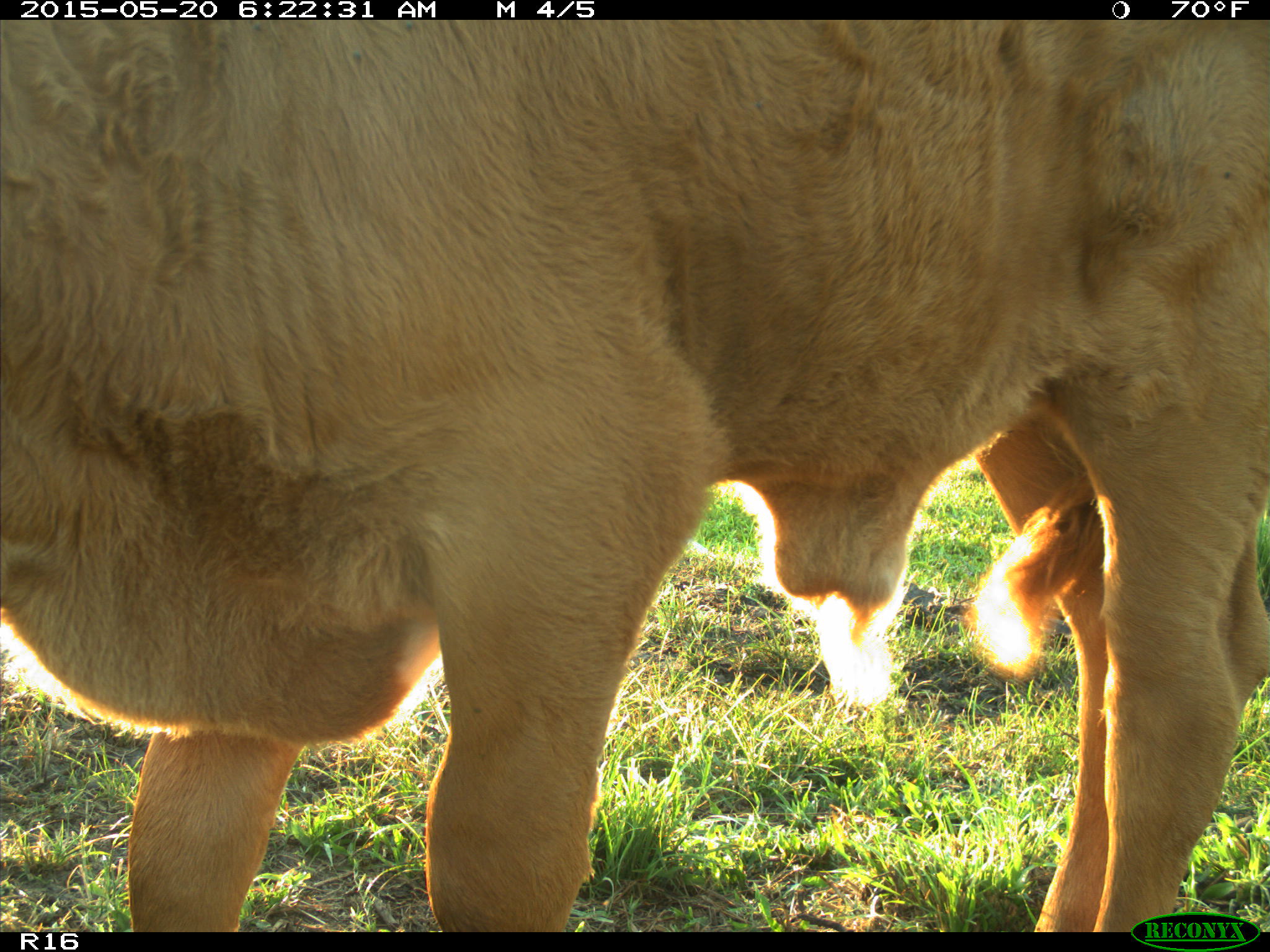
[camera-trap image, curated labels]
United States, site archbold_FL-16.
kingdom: Animalia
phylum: Chordata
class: Mammalia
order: Artiodactyla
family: Bovidae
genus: Bos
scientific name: Bos taurus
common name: domestic cow